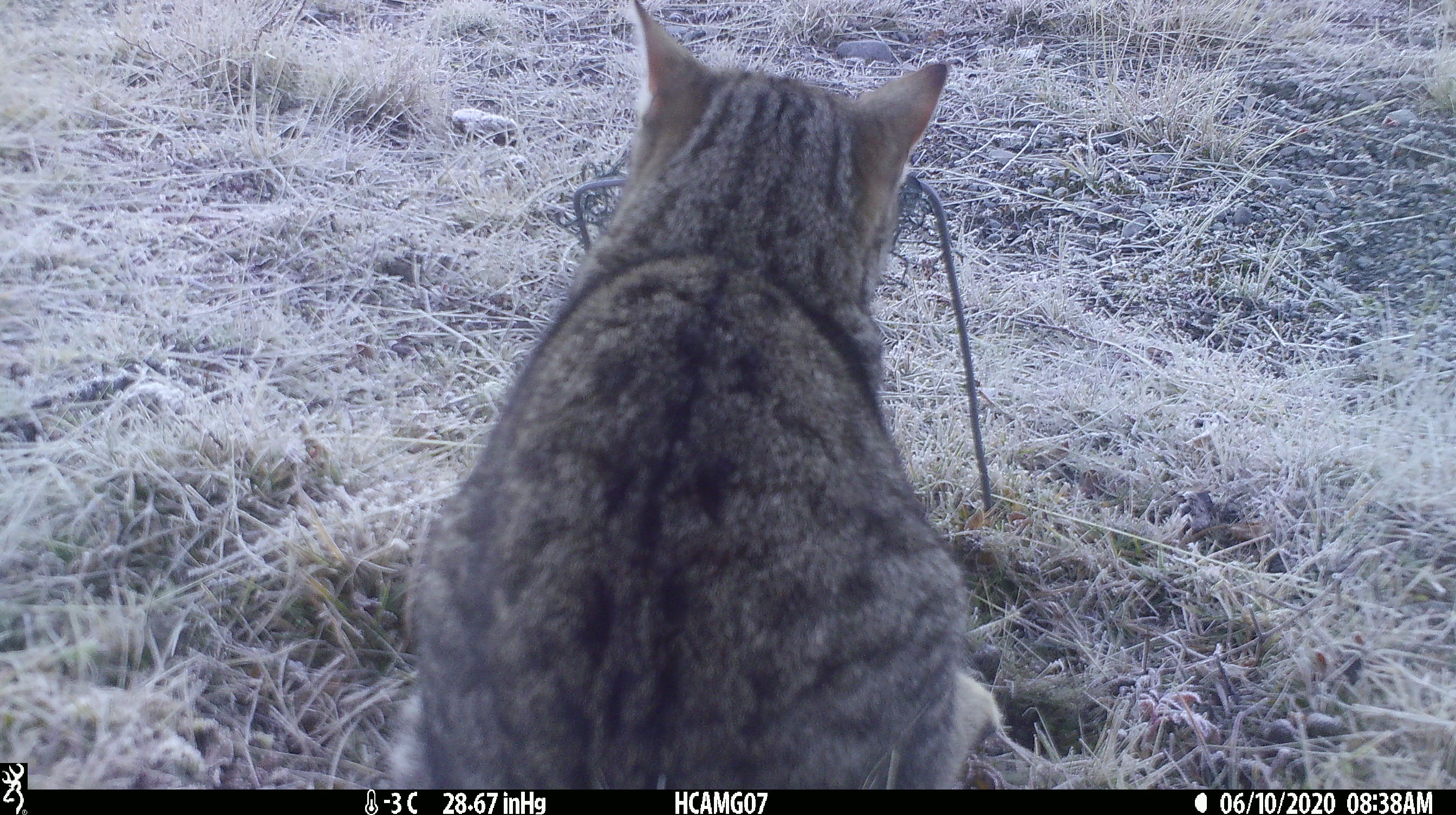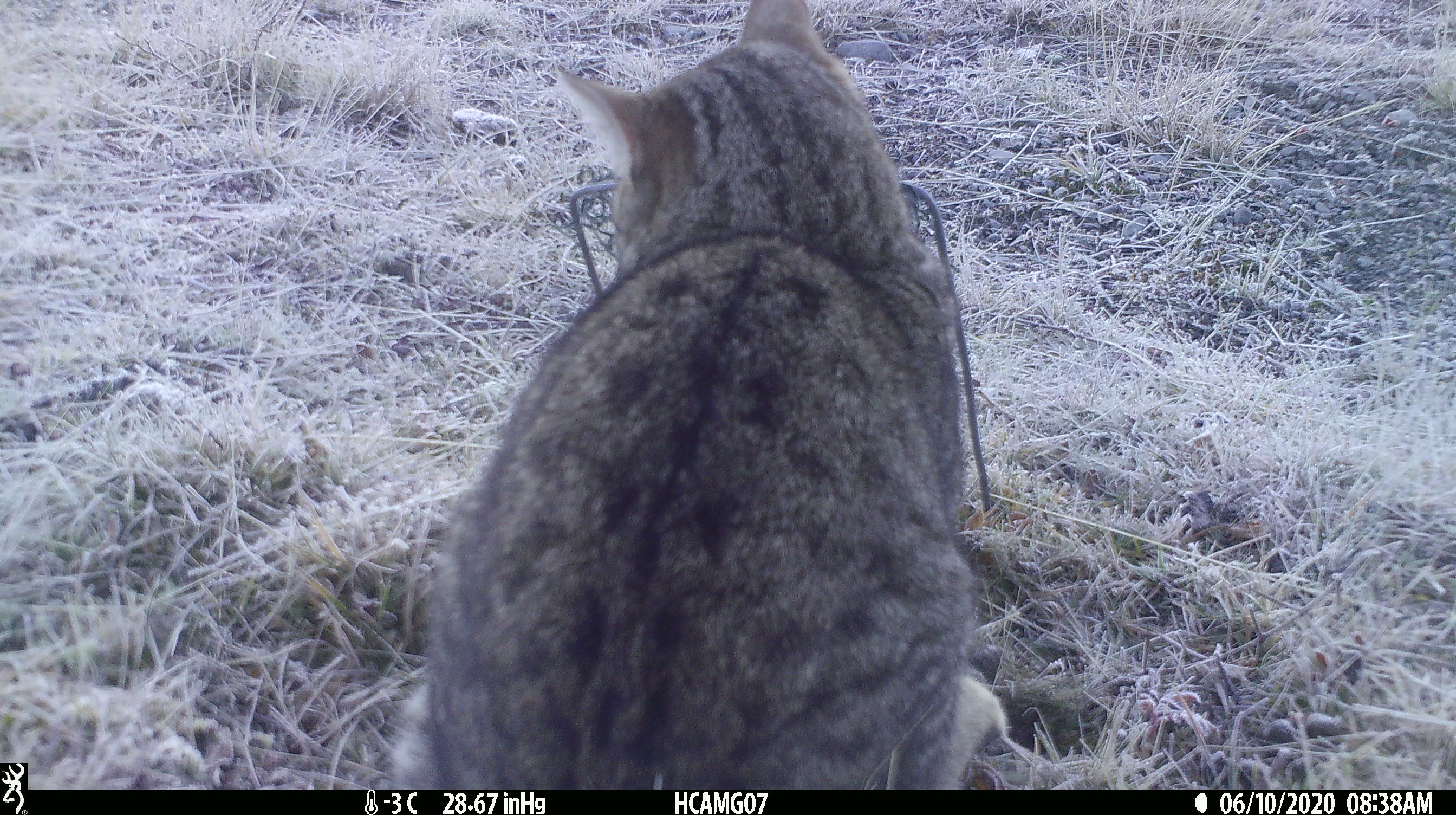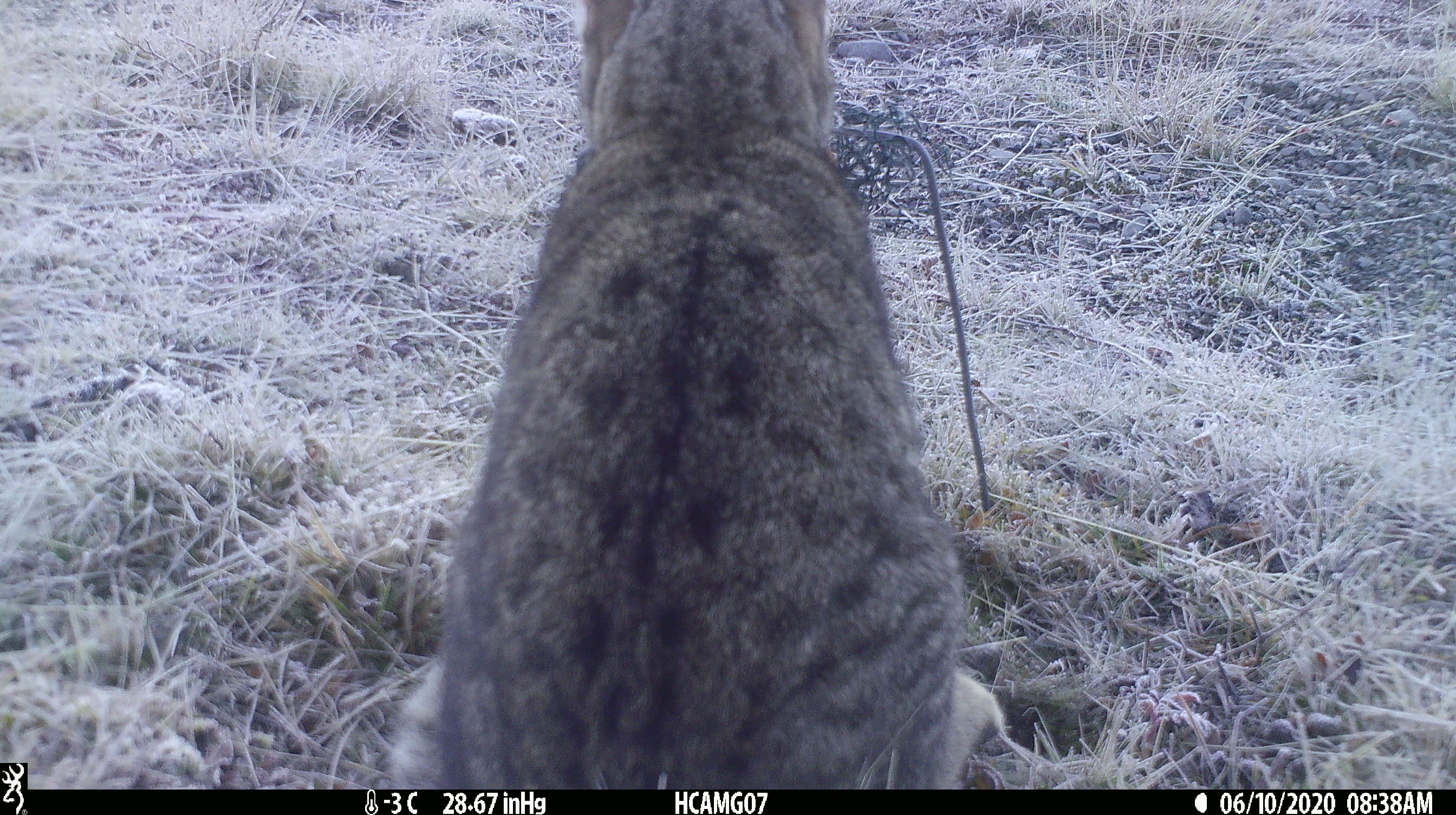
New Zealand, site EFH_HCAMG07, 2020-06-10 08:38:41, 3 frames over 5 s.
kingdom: Animalia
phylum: Chordata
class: Mammalia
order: Carnivora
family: Felidae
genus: Felis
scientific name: Felis catus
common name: domestic cat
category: cat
Cat (domestic cat) (Felis catus).